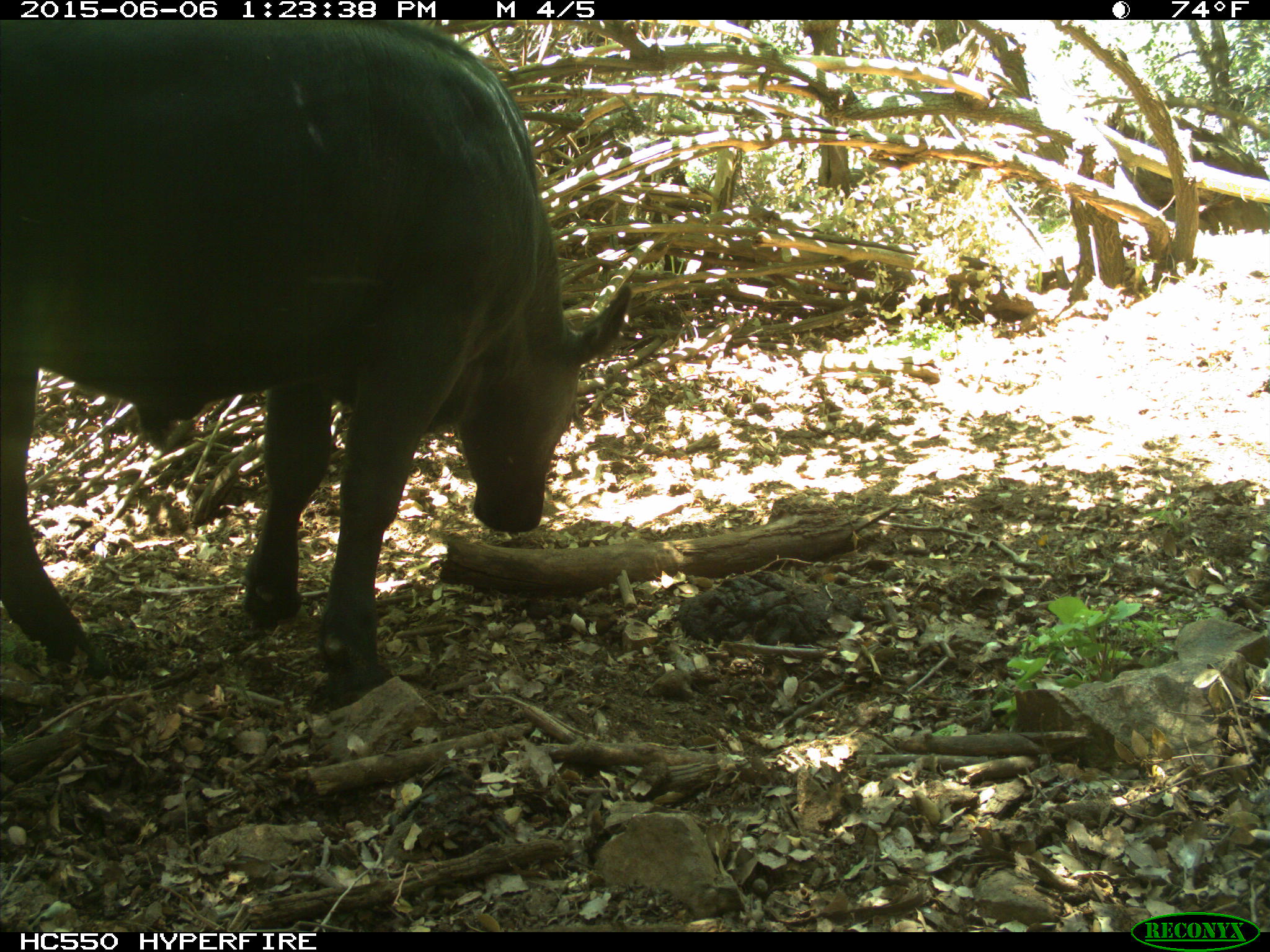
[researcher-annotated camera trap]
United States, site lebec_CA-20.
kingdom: Animalia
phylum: Chordata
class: Mammalia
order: Artiodactyla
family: Bovidae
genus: Bos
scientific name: Bos taurus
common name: domestic cow